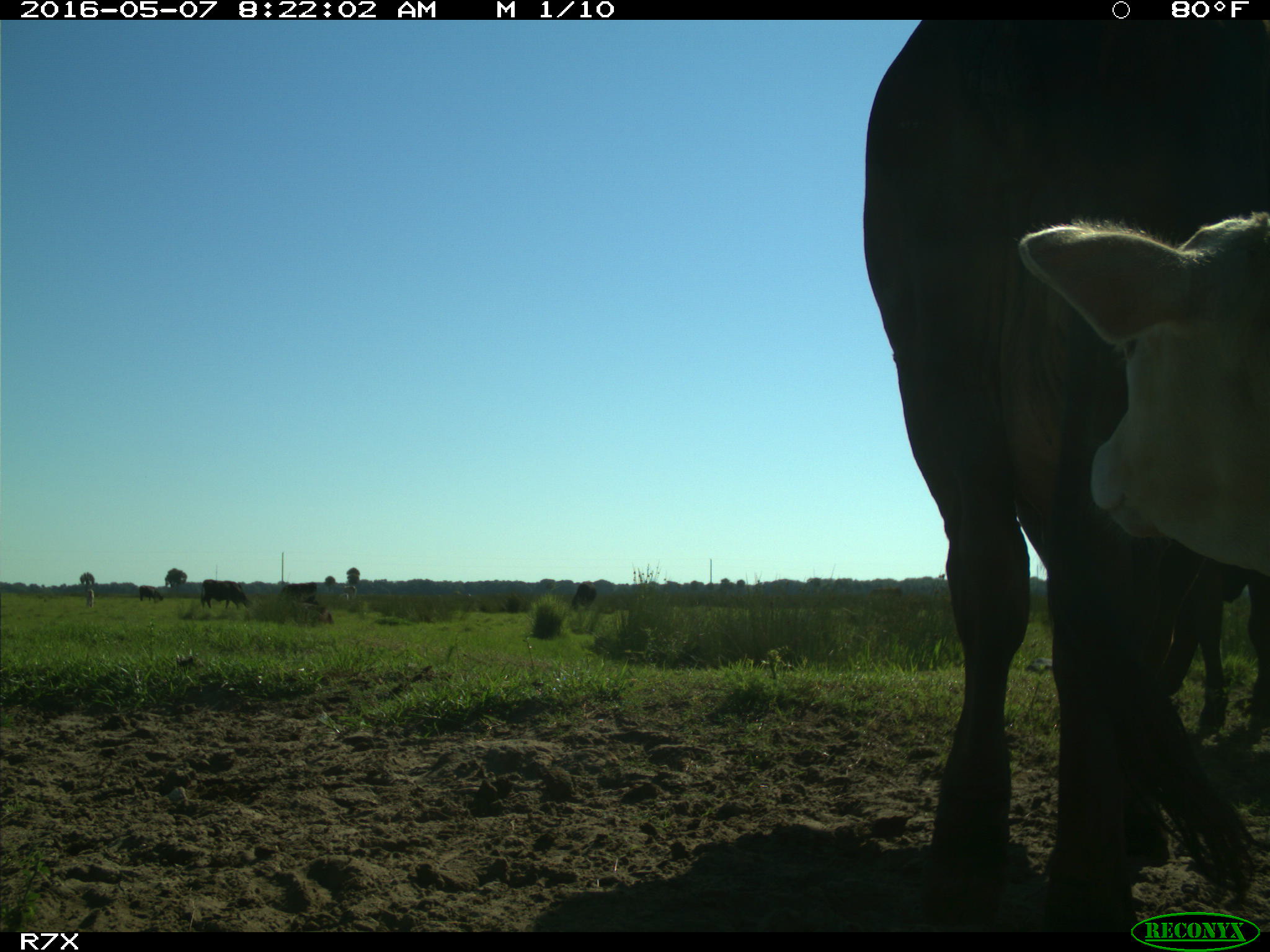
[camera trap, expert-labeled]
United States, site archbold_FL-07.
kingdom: Animalia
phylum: Chordata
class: Mammalia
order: Artiodactyla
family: Bovidae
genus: Bos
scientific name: Bos taurus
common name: domestic cow